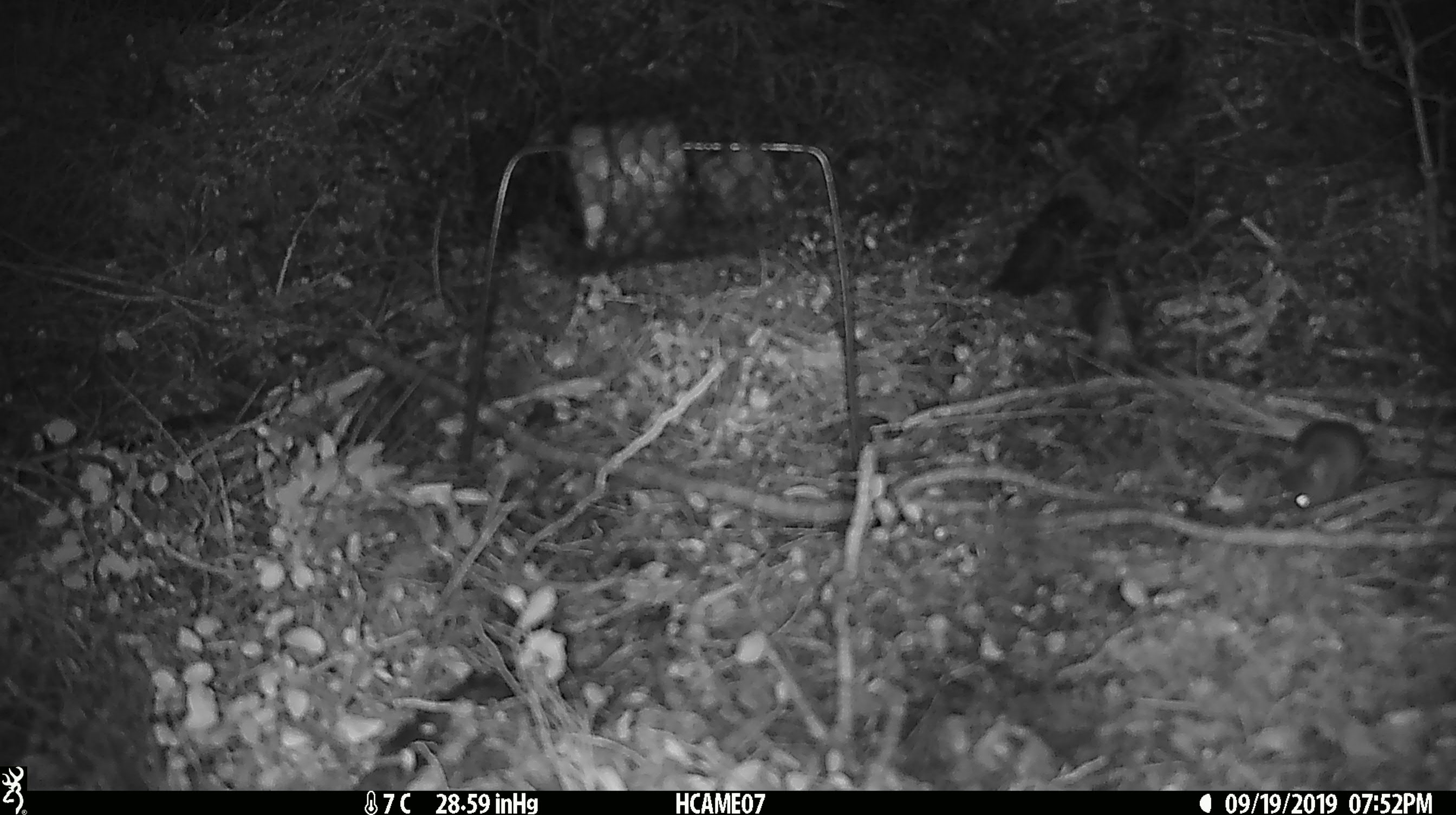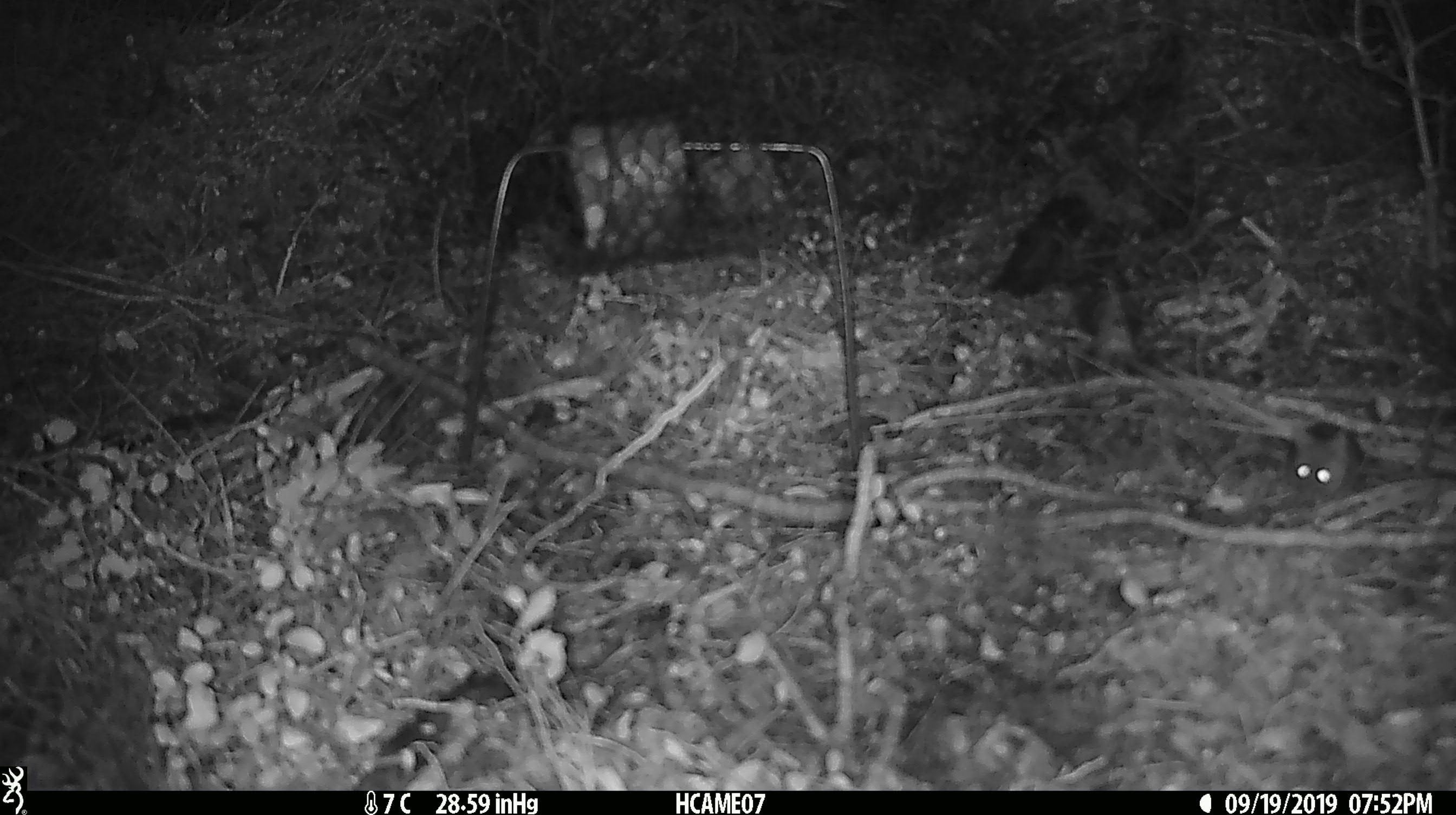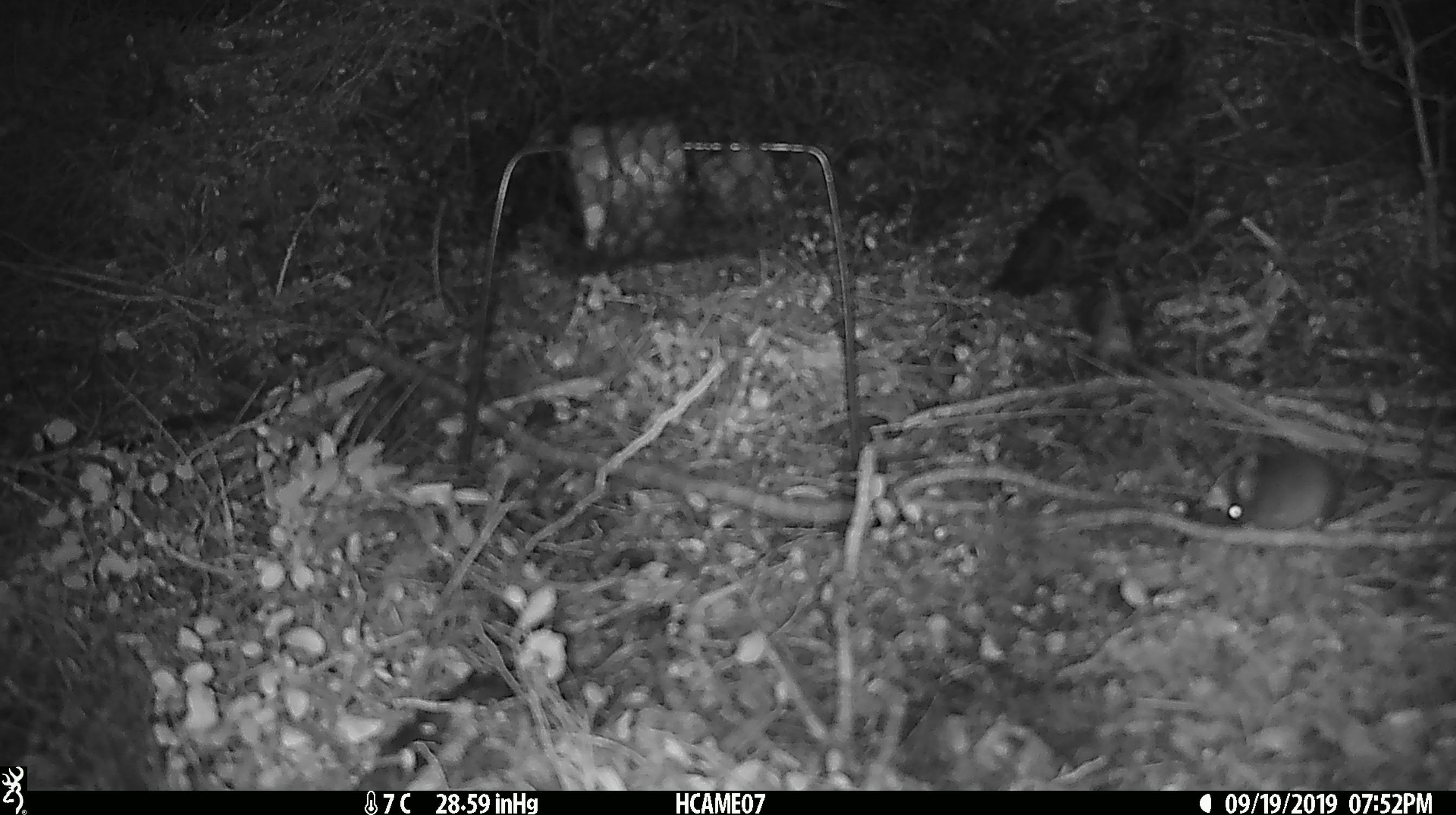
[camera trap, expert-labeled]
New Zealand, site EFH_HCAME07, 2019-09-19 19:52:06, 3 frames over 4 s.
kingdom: Animalia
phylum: Chordata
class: Mammalia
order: Rodentia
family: Muridae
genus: Mus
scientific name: Mus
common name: mouse